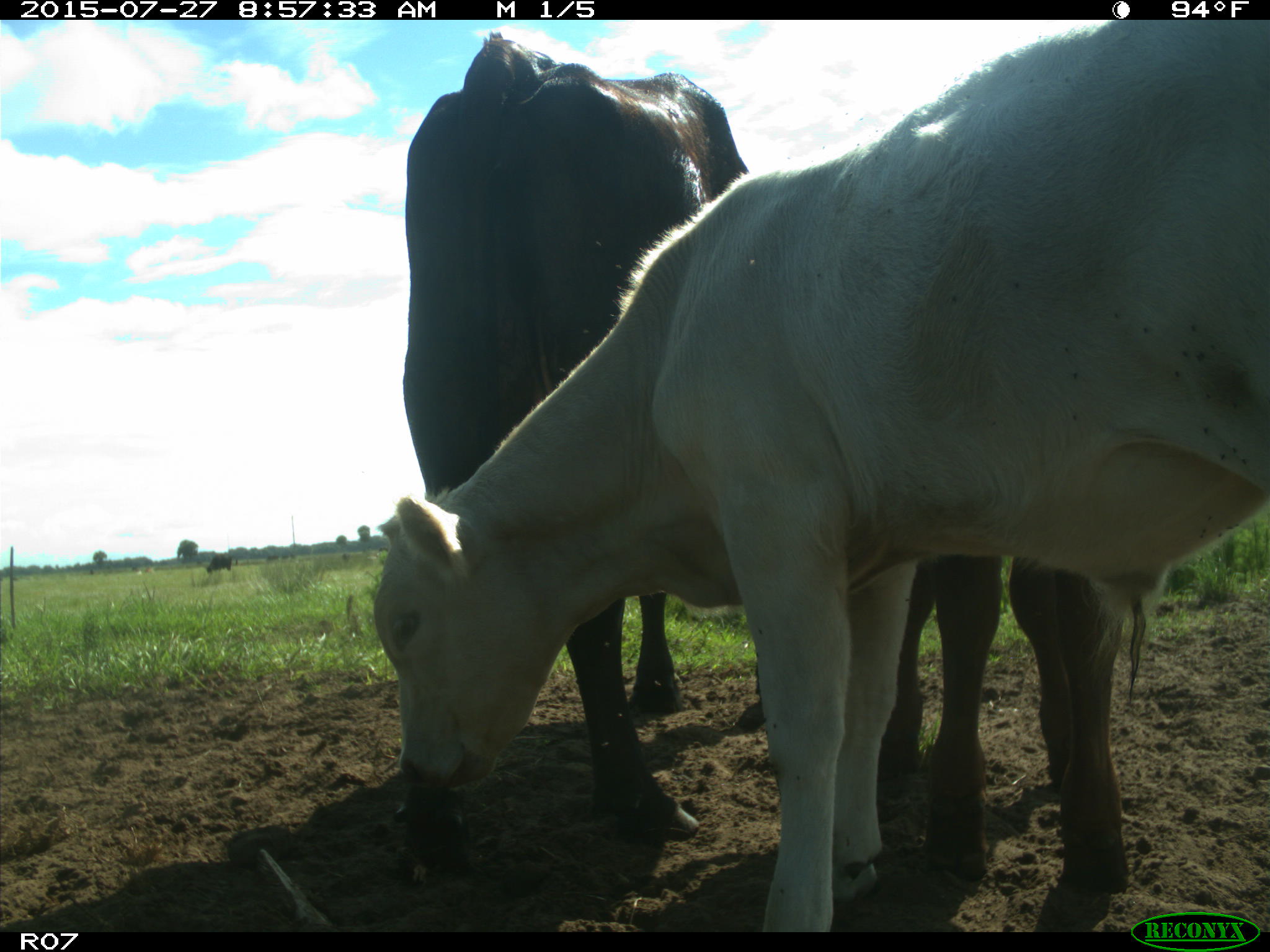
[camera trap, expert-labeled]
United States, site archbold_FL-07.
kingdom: Animalia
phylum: Chordata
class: Mammalia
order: Artiodactyla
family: Bovidae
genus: Bos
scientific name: Bos taurus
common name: domestic cow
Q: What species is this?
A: Bos taurus (domestic cow).